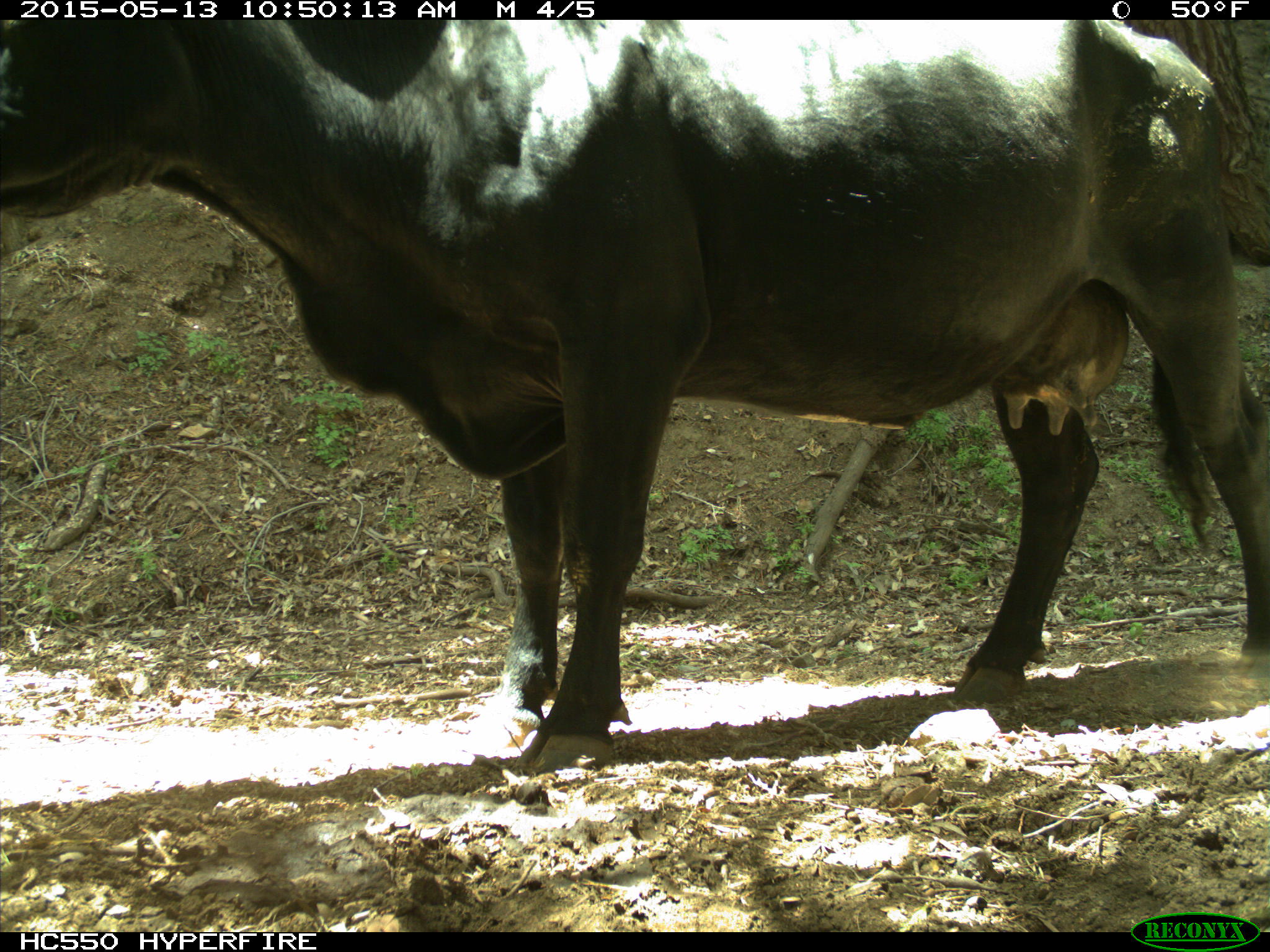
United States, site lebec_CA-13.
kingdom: Animalia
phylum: Chordata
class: Mammalia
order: Artiodactyla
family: Bovidae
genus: Bos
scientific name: Bos taurus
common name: domestic cow